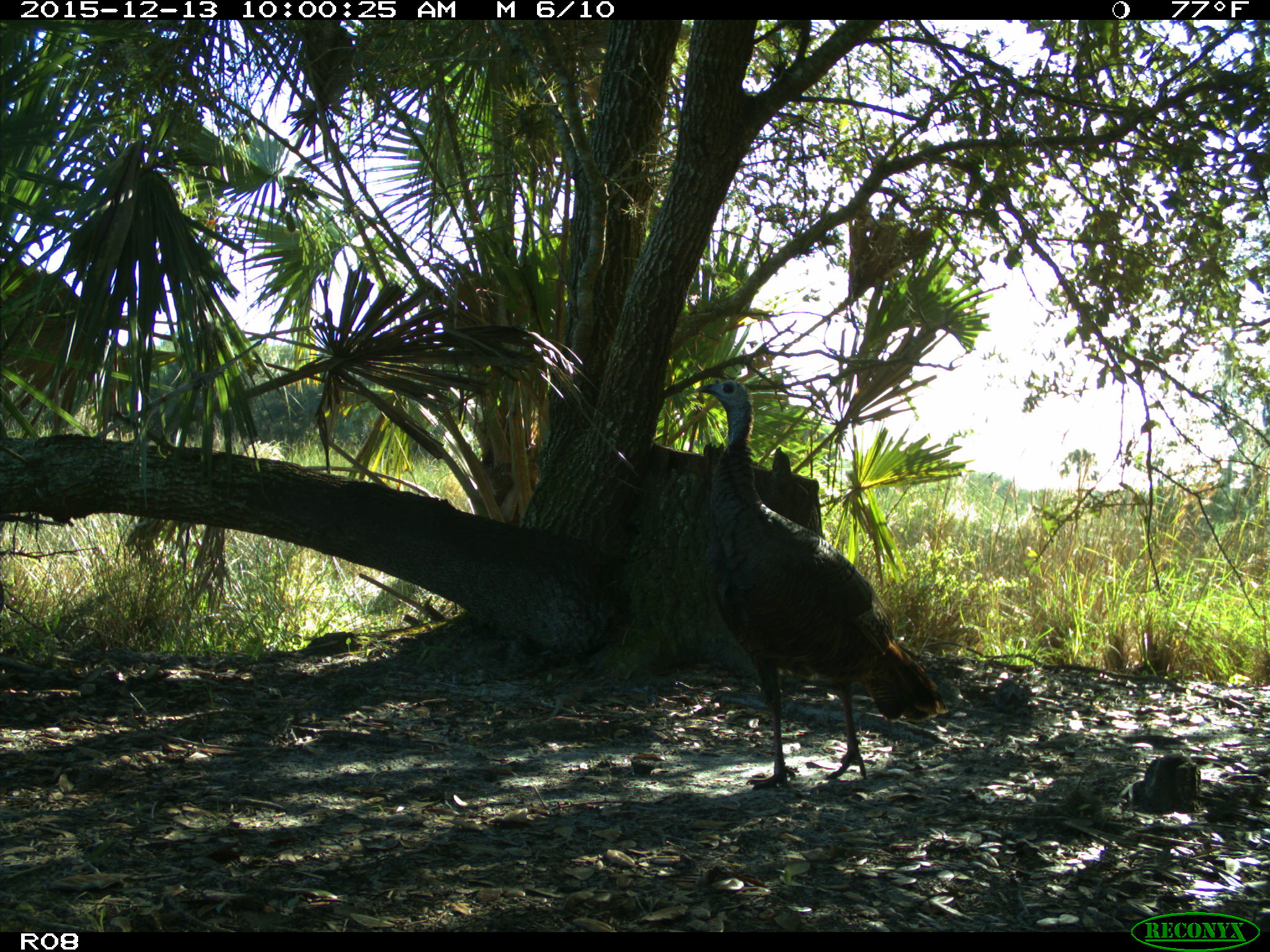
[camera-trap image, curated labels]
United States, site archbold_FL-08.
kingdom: Animalia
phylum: Chordata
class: Aves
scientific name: Aves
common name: birds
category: unidentified bird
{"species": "unidentified bird (birds) (Aves)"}